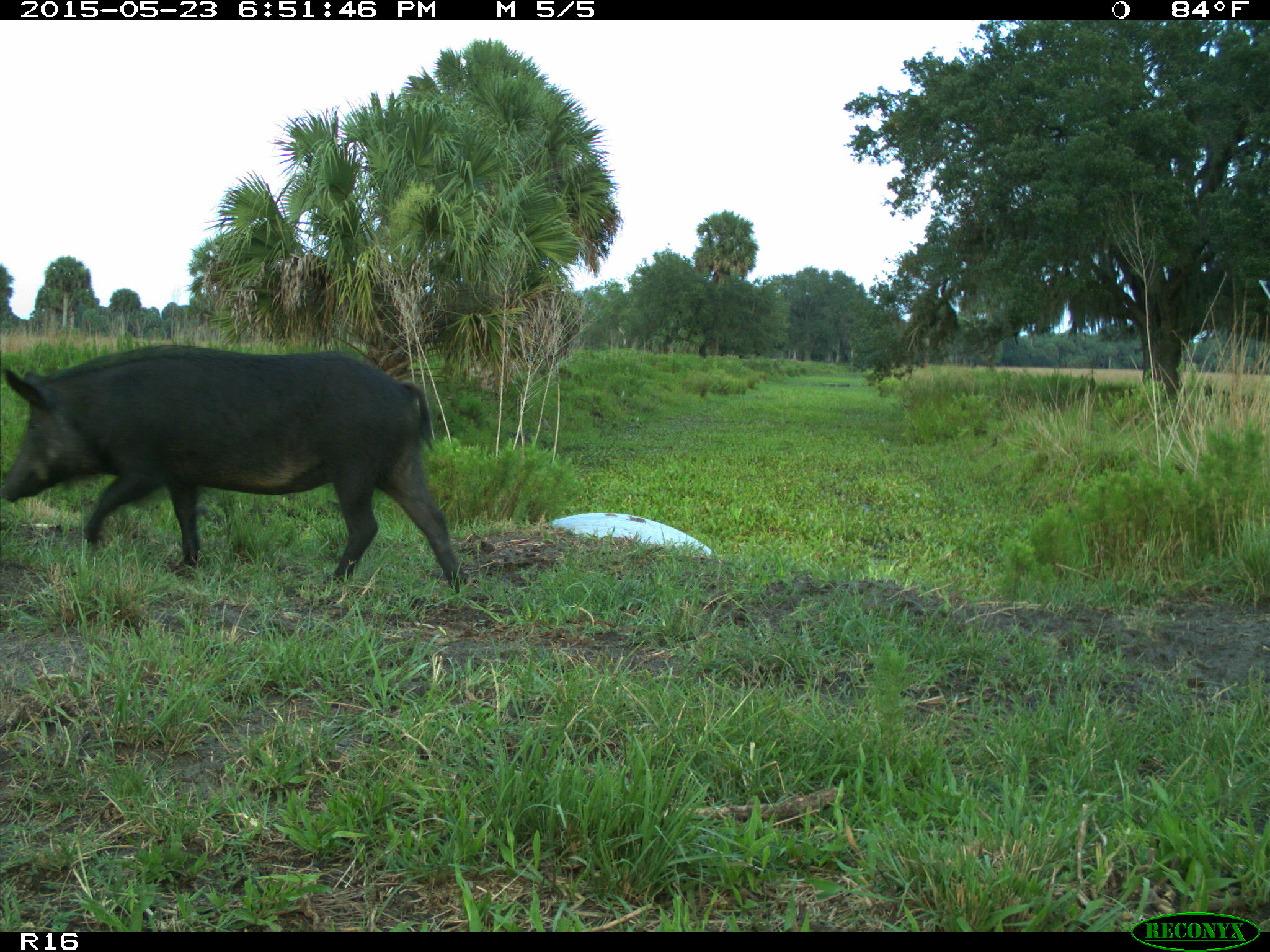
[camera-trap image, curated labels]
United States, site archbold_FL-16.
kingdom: Animalia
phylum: Chordata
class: Mammalia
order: Artiodactyla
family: Suidae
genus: Sus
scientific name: Sus scrofa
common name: wild boar